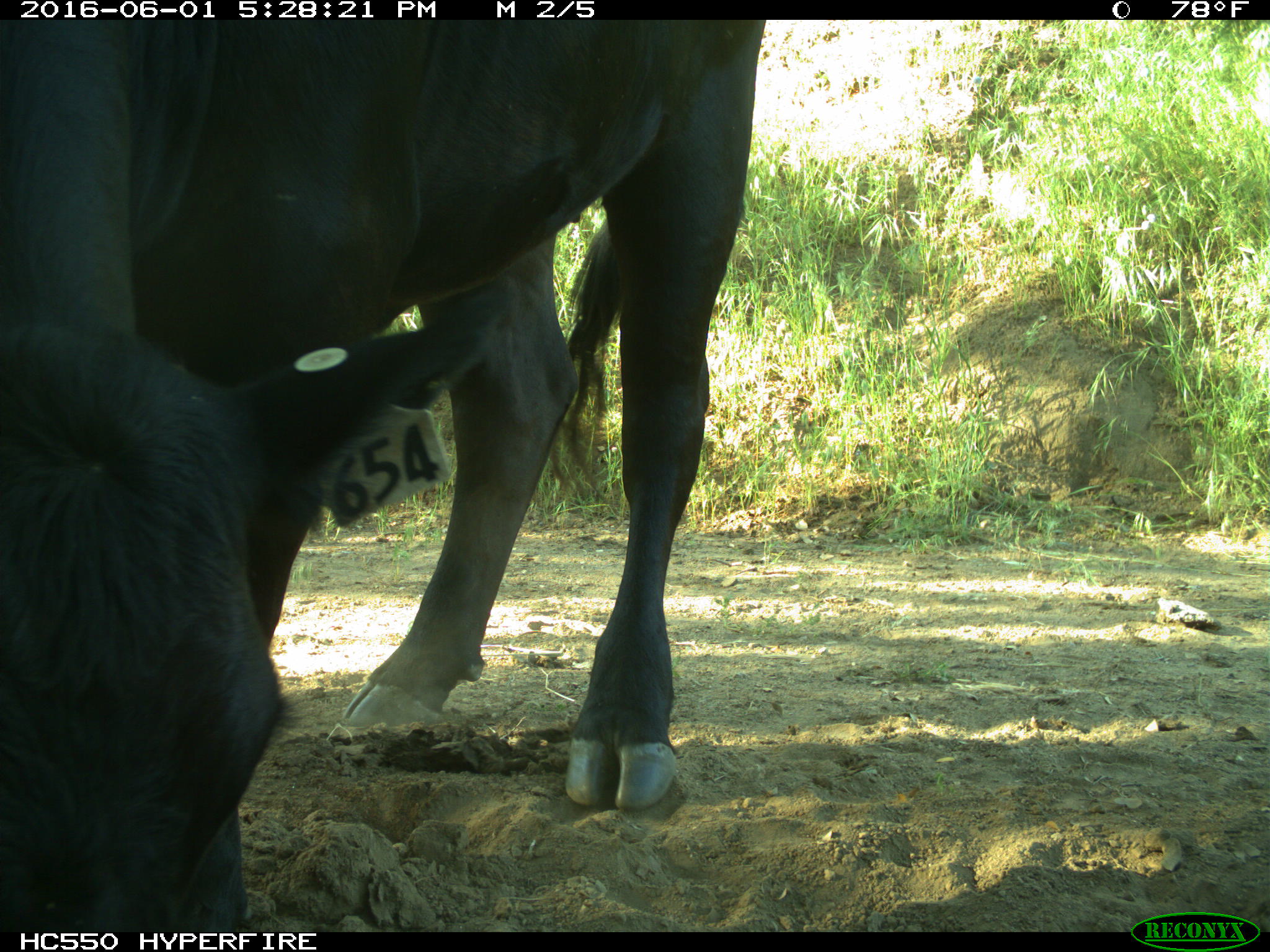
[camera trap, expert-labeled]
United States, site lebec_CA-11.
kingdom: Animalia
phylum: Chordata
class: Mammalia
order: Artiodactyla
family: Bovidae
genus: Bos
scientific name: Bos taurus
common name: domestic cow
Bos taurus (domestic cow).